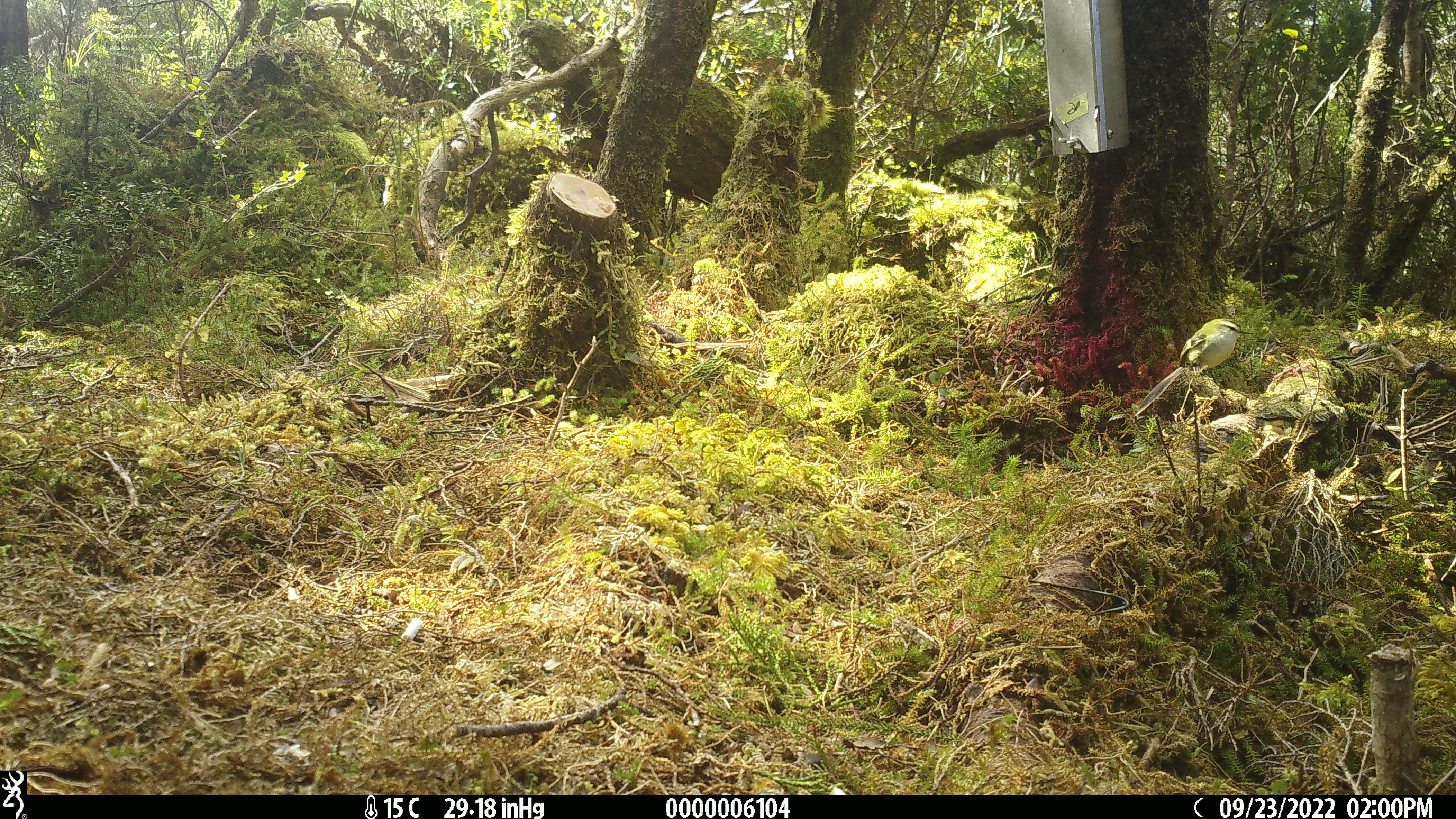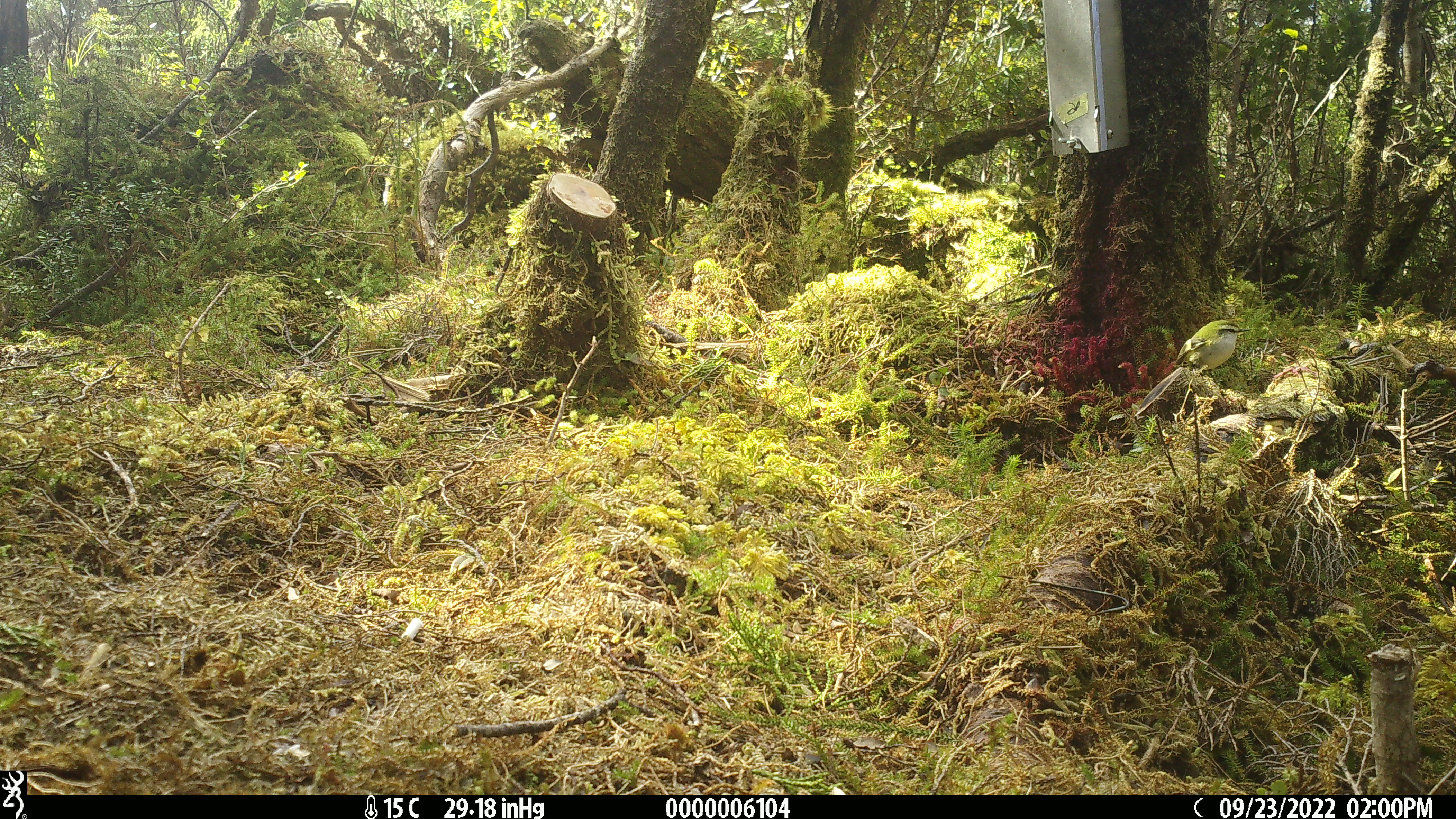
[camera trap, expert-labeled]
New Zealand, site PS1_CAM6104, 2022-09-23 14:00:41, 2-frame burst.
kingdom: Animalia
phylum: Chordata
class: Aves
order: Passeriformes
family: Acanthisittidae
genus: Acanthisitta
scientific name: Acanthisitta chloris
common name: rifleman